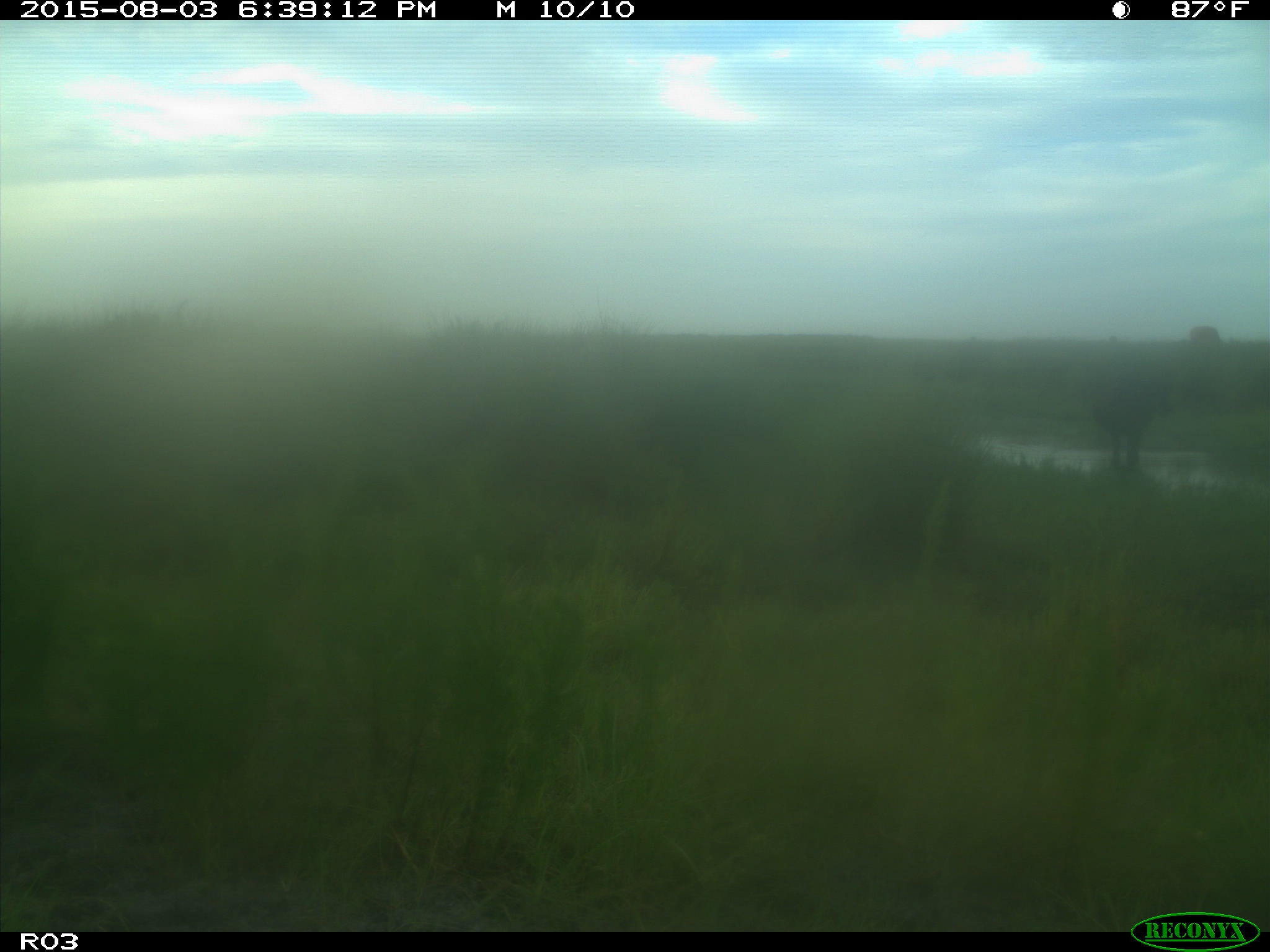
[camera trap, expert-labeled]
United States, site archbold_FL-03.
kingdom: Animalia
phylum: Chordata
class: Mammalia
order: Artiodactyla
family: Bovidae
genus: Bos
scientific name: Bos taurus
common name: domestic cow